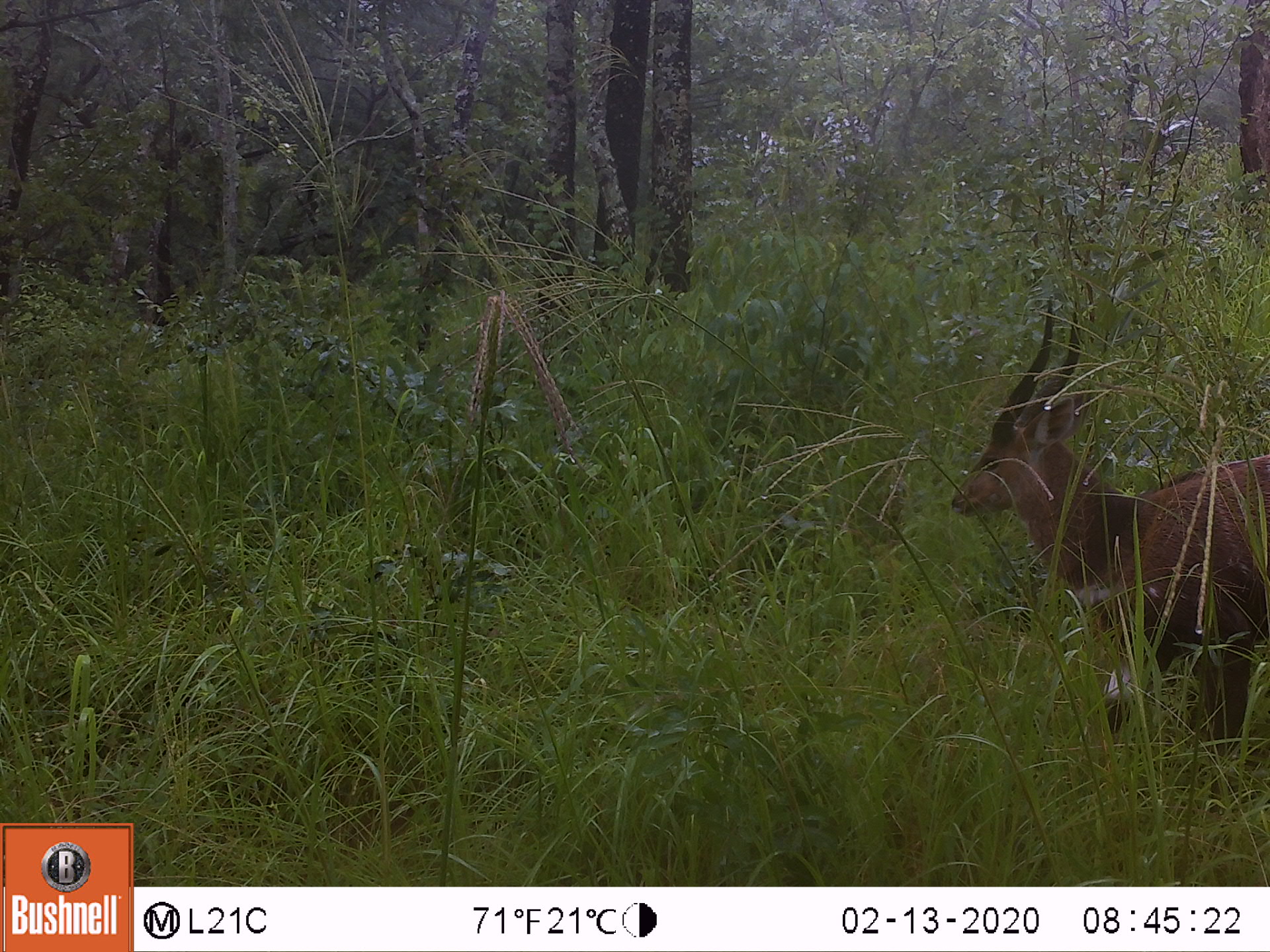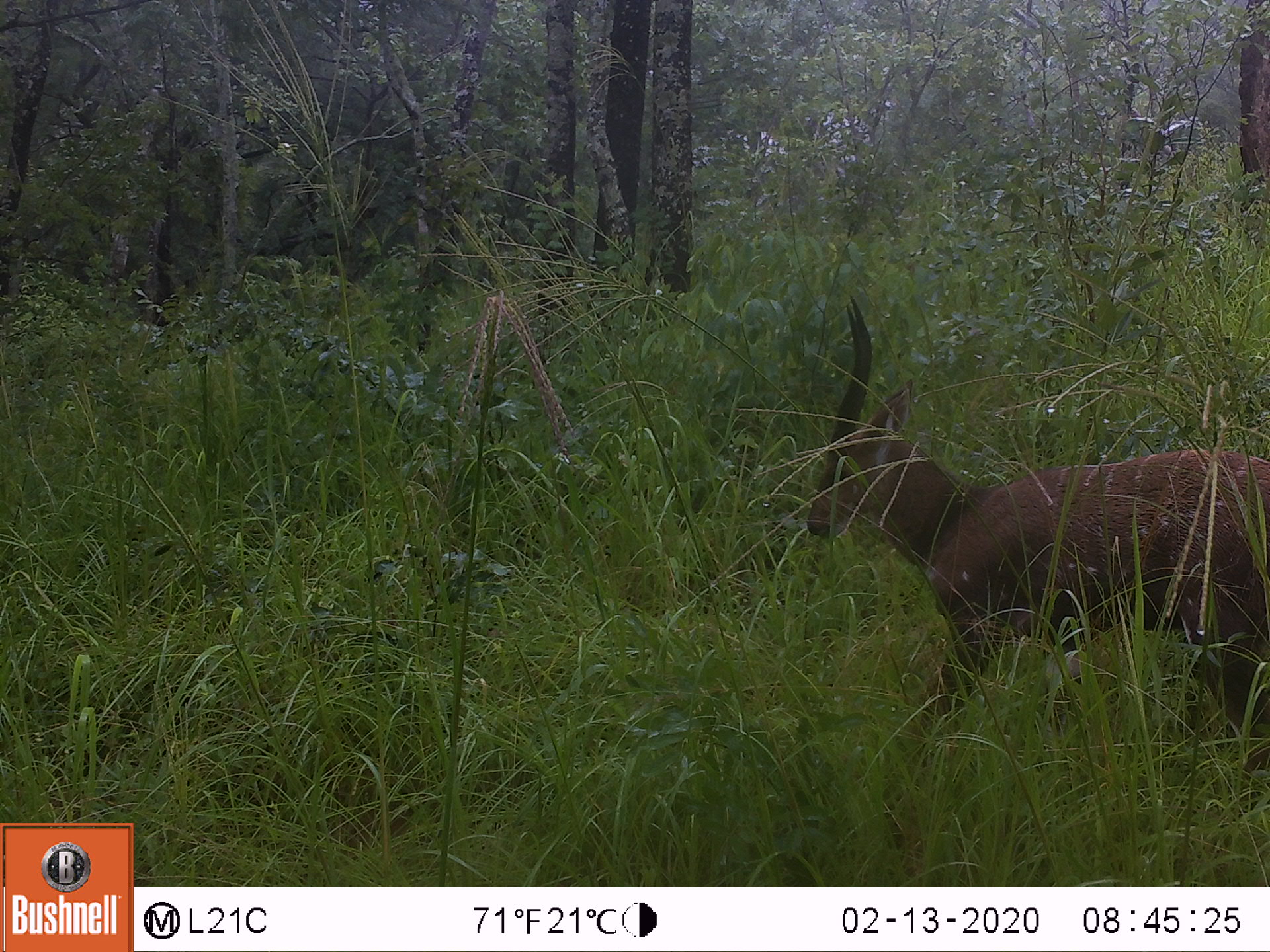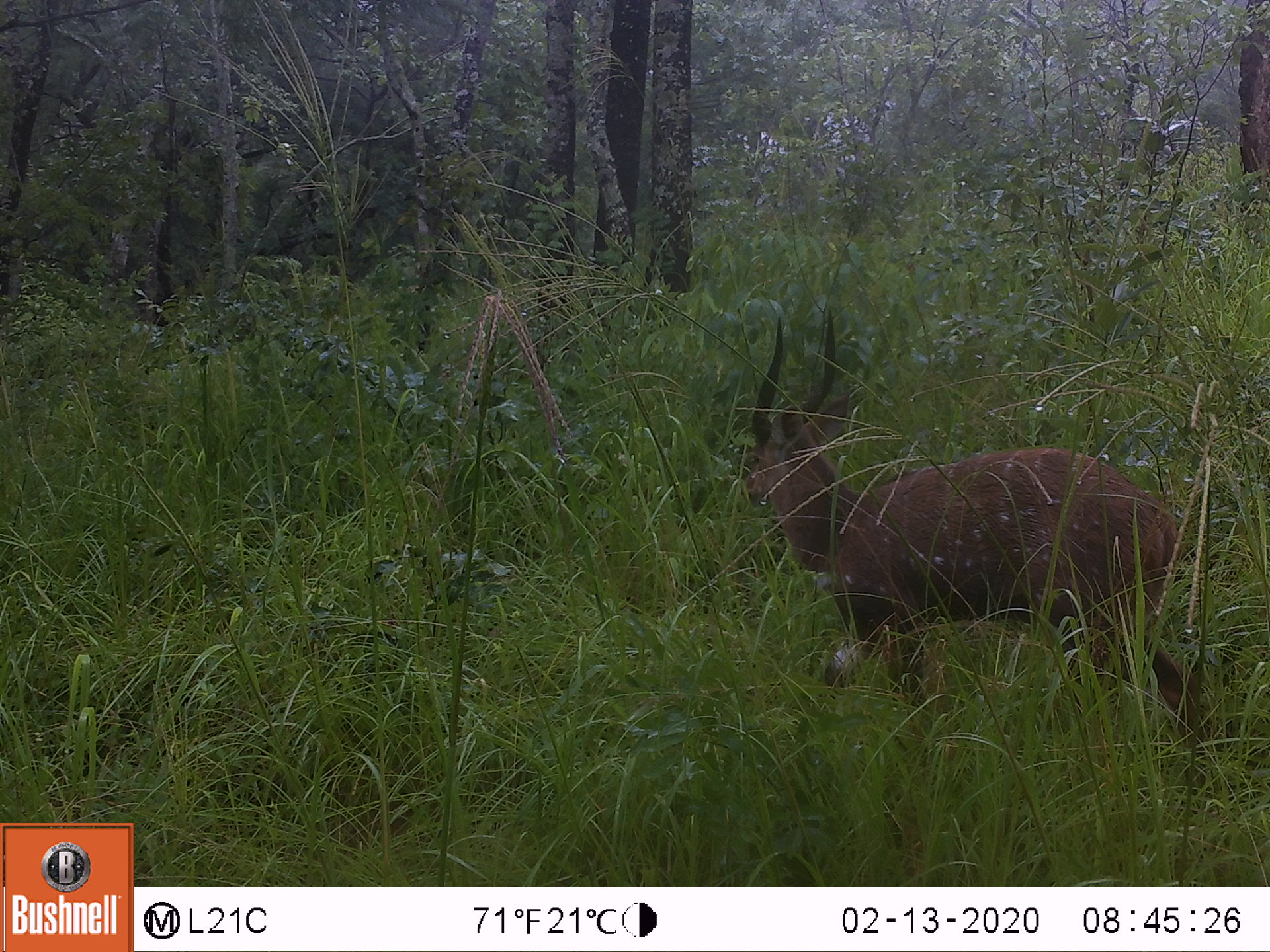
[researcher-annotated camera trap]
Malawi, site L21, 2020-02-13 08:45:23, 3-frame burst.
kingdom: Animalia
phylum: Chordata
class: Mammalia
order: Artiodactyla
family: Bovidae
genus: Tragelaphus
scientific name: Tragelaphus sylvaticus sylvaticus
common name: cape bushbuck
Cape bushbuck (Tragelaphus sylvaticus sylvaticus), count 1.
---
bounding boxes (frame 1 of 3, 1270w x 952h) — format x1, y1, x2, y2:
cape bushbuck: 949, 298, 1270, 762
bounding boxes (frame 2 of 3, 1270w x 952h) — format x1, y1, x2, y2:
cape bushbuck: 803, 296, 1265, 759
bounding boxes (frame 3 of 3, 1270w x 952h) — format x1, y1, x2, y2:
cape bushbuck: 738, 314, 1204, 740